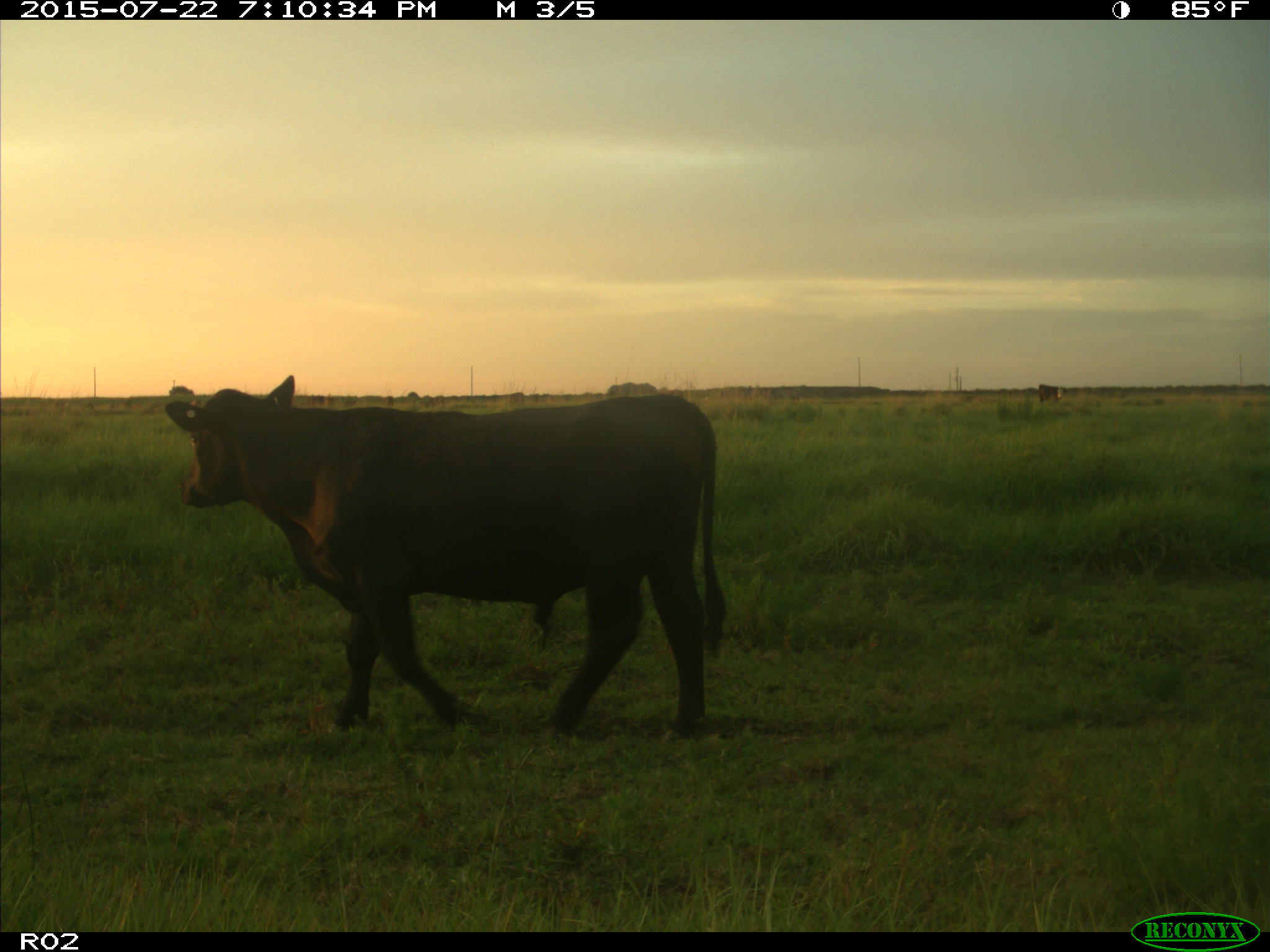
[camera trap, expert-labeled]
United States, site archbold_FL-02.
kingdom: Animalia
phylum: Chordata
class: Mammalia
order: Artiodactyla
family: Bovidae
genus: Bos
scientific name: Bos taurus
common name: domestic cow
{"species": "Bos taurus (domestic cow)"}